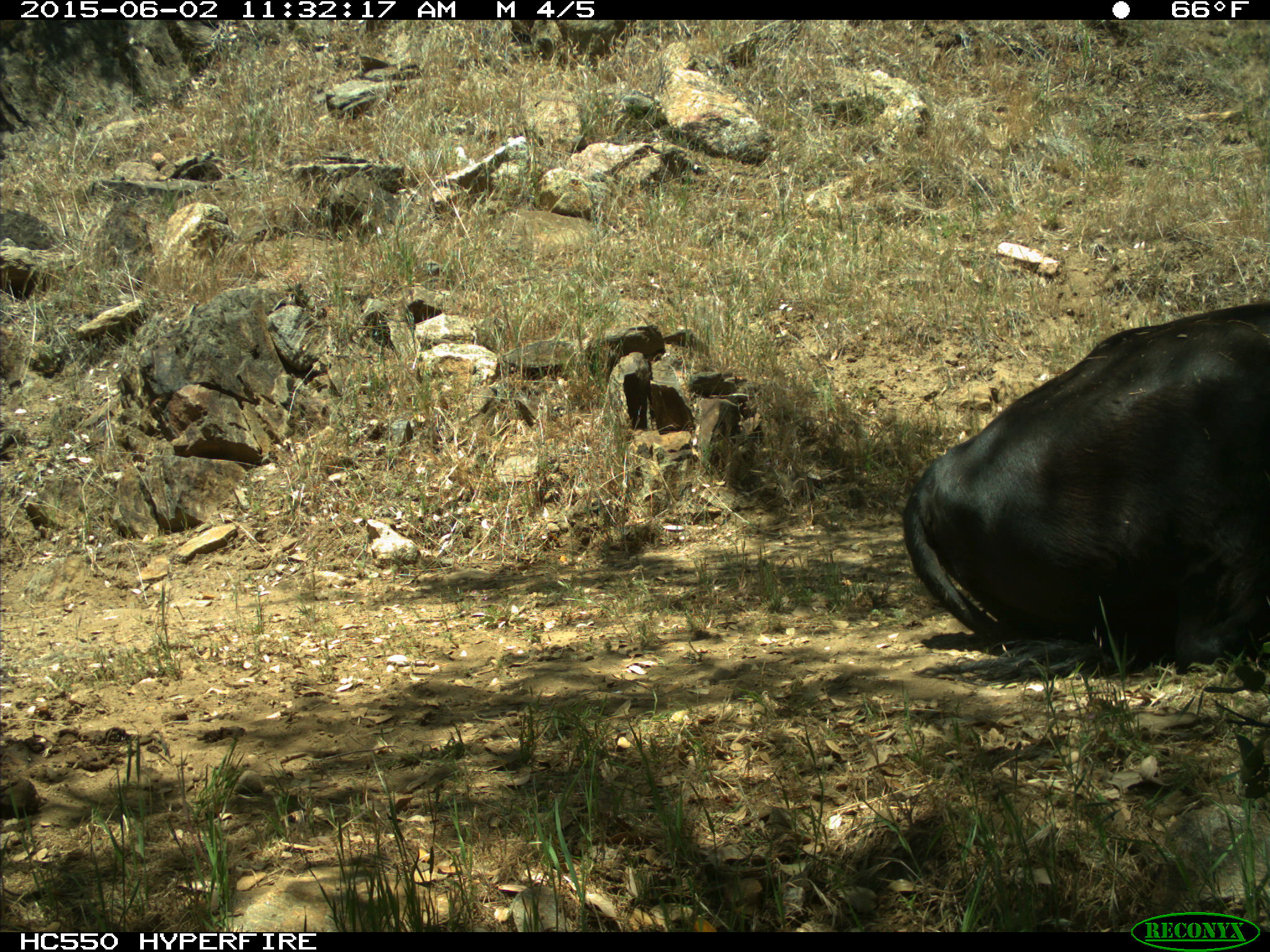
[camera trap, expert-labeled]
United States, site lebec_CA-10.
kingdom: Animalia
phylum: Chordata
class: Mammalia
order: Artiodactyla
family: Bovidae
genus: Bos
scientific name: Bos taurus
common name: domestic cow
Bos taurus (domestic cow).